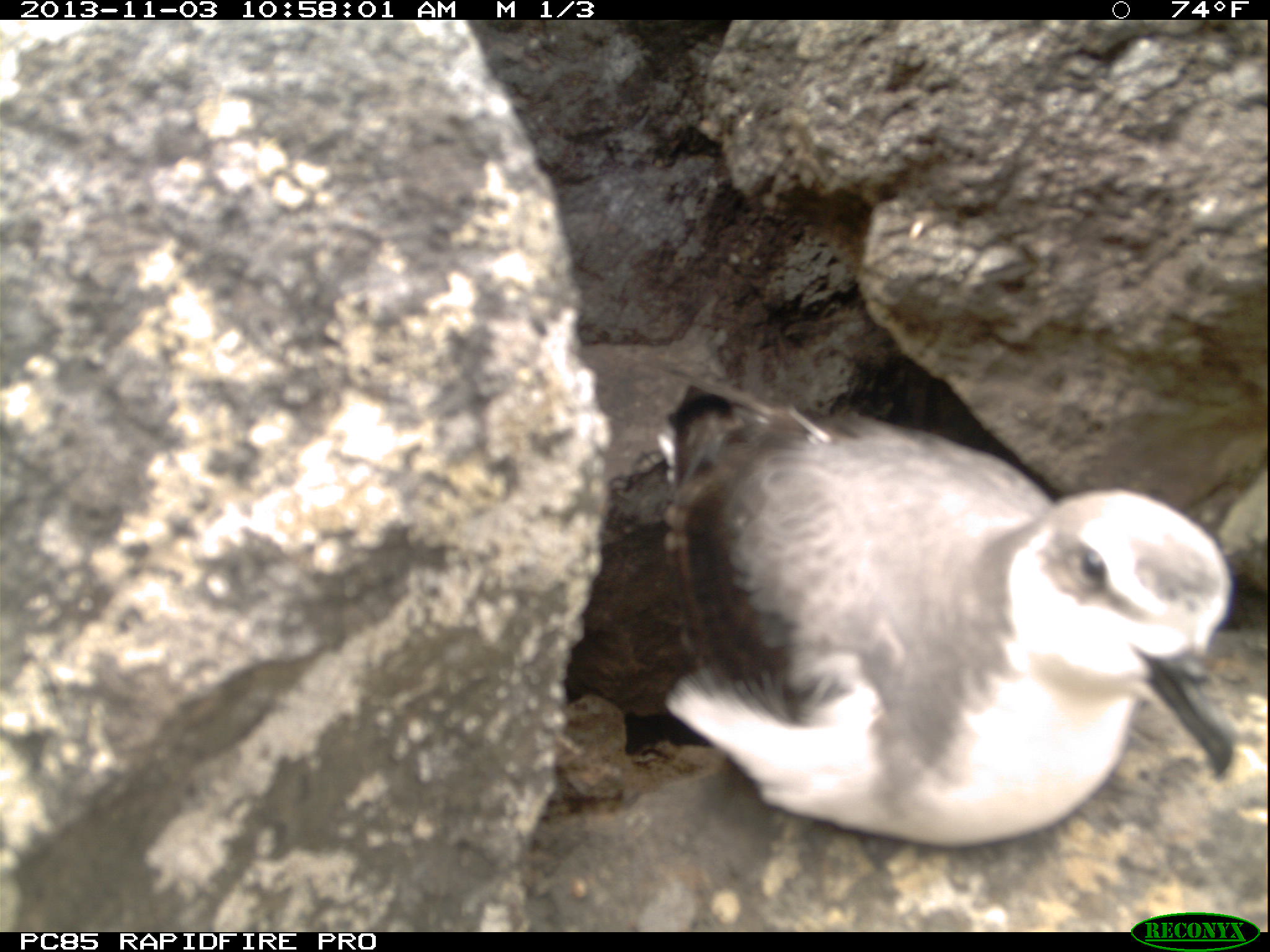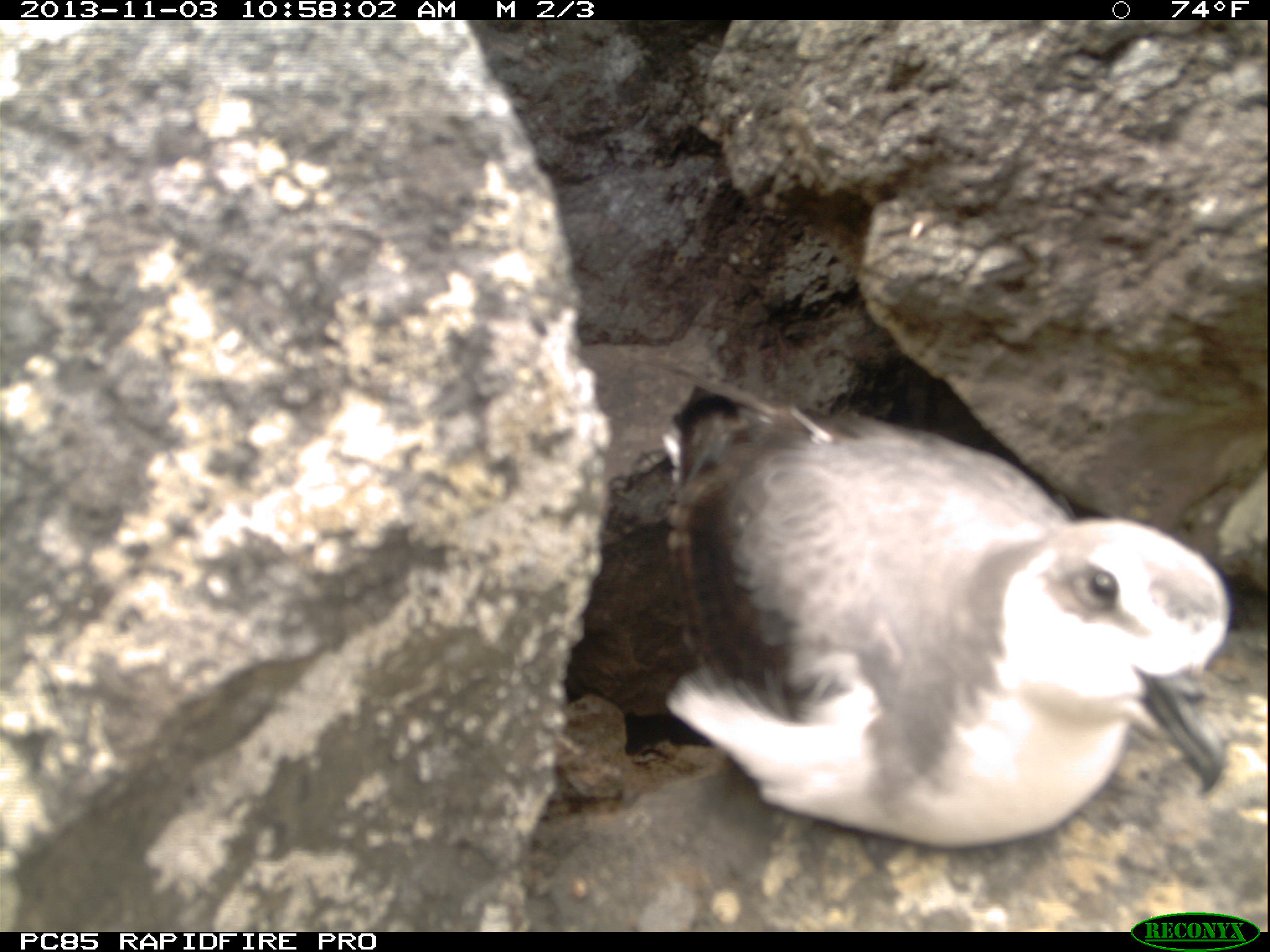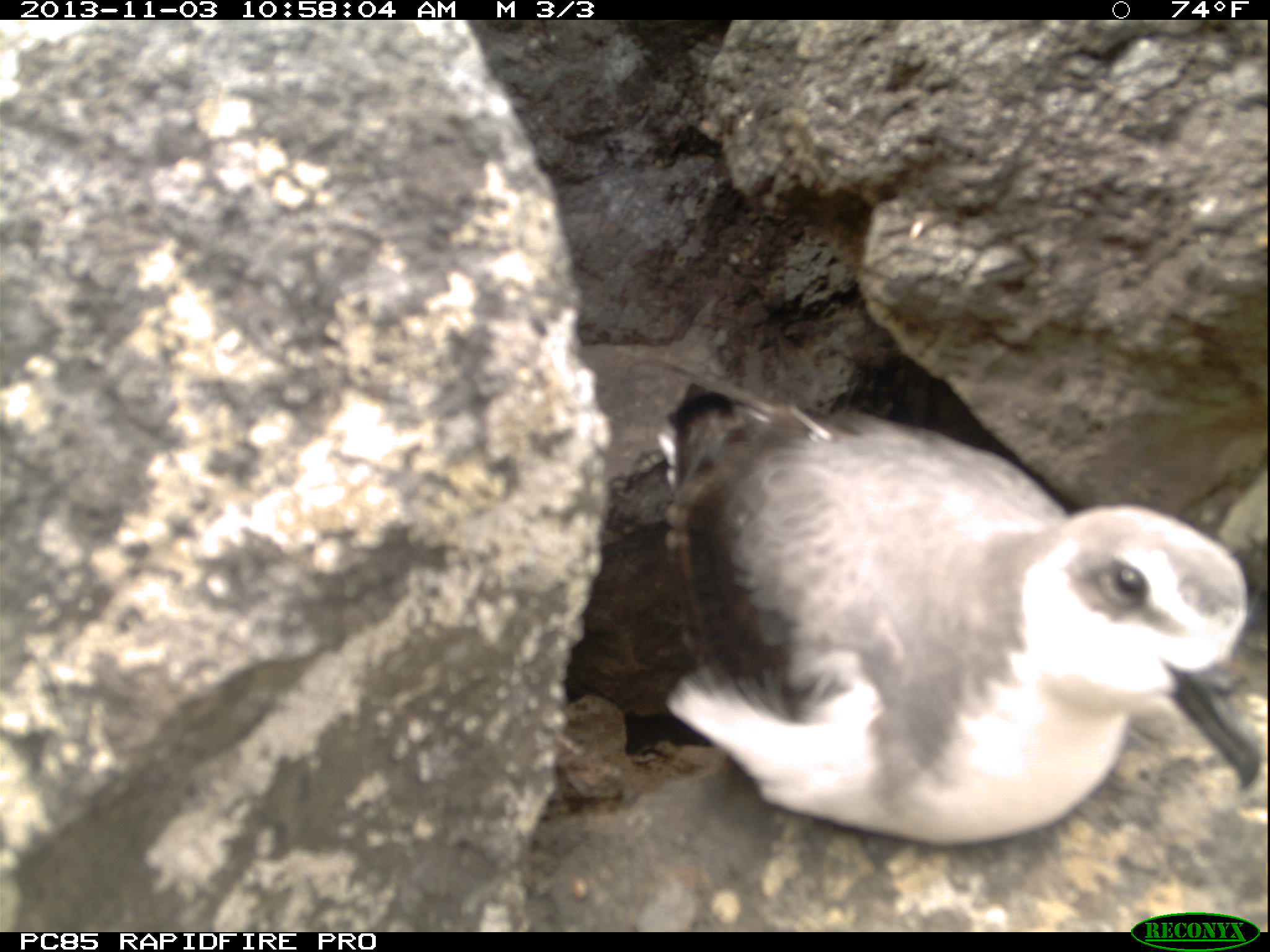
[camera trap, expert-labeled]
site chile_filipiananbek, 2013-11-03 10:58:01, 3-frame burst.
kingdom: Animalia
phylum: Chordata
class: Aves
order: Procellariiformes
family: Procellariidae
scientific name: Procellariidae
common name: petrel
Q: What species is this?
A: Petrel (Procellariidae).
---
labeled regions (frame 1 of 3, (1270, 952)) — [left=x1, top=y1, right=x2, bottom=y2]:
petrel: [left=651, top=392, right=1243, bottom=856]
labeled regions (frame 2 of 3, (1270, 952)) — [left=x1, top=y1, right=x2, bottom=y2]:
petrel: [left=644, top=384, right=1242, bottom=852]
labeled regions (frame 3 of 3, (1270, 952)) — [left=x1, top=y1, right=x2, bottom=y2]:
petrel: [left=613, top=376, right=1267, bottom=856]